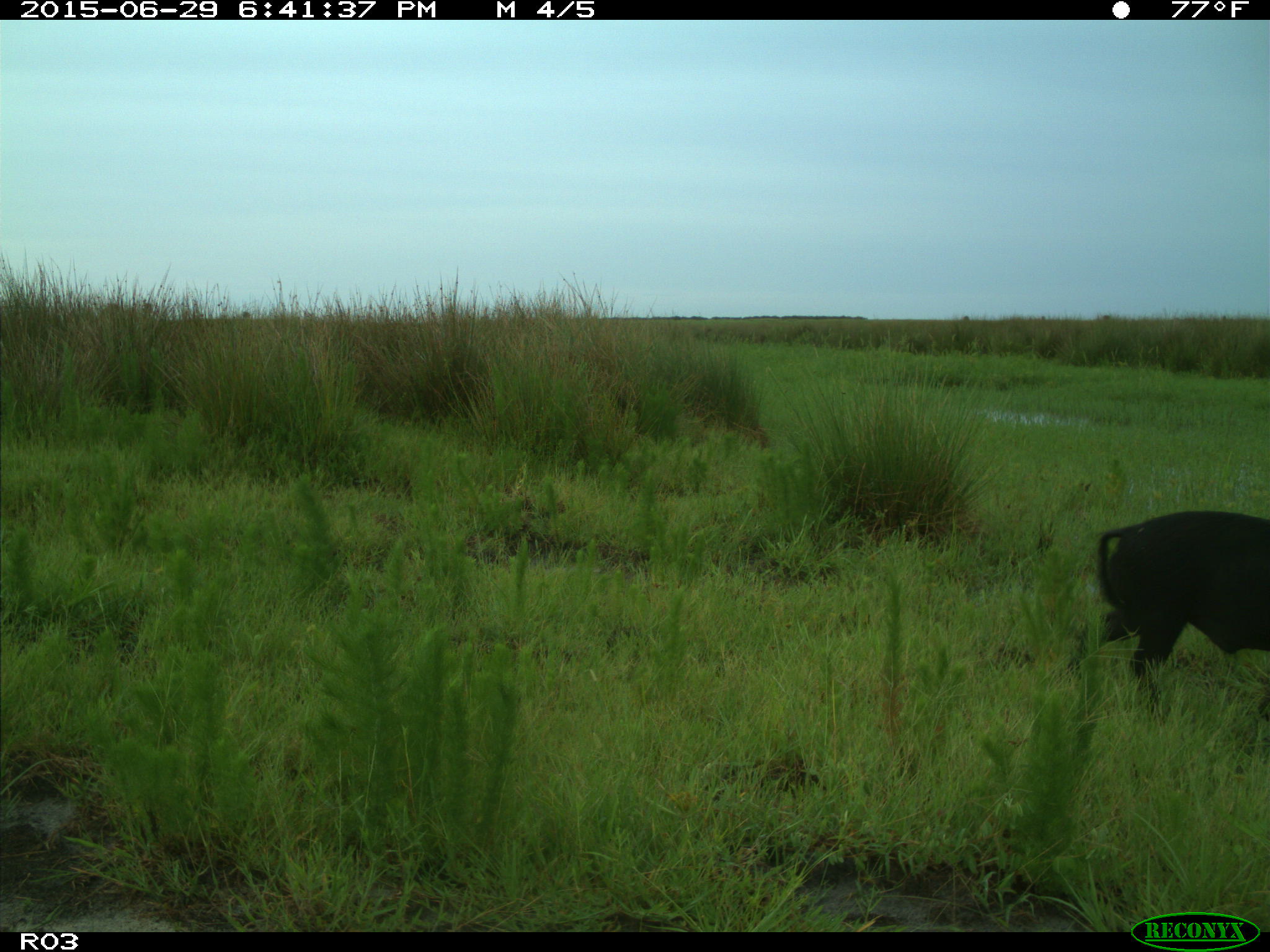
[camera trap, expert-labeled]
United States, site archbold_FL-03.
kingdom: Animalia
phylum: Chordata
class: Mammalia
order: Artiodactyla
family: Suidae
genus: Sus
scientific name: Sus scrofa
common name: wild boar